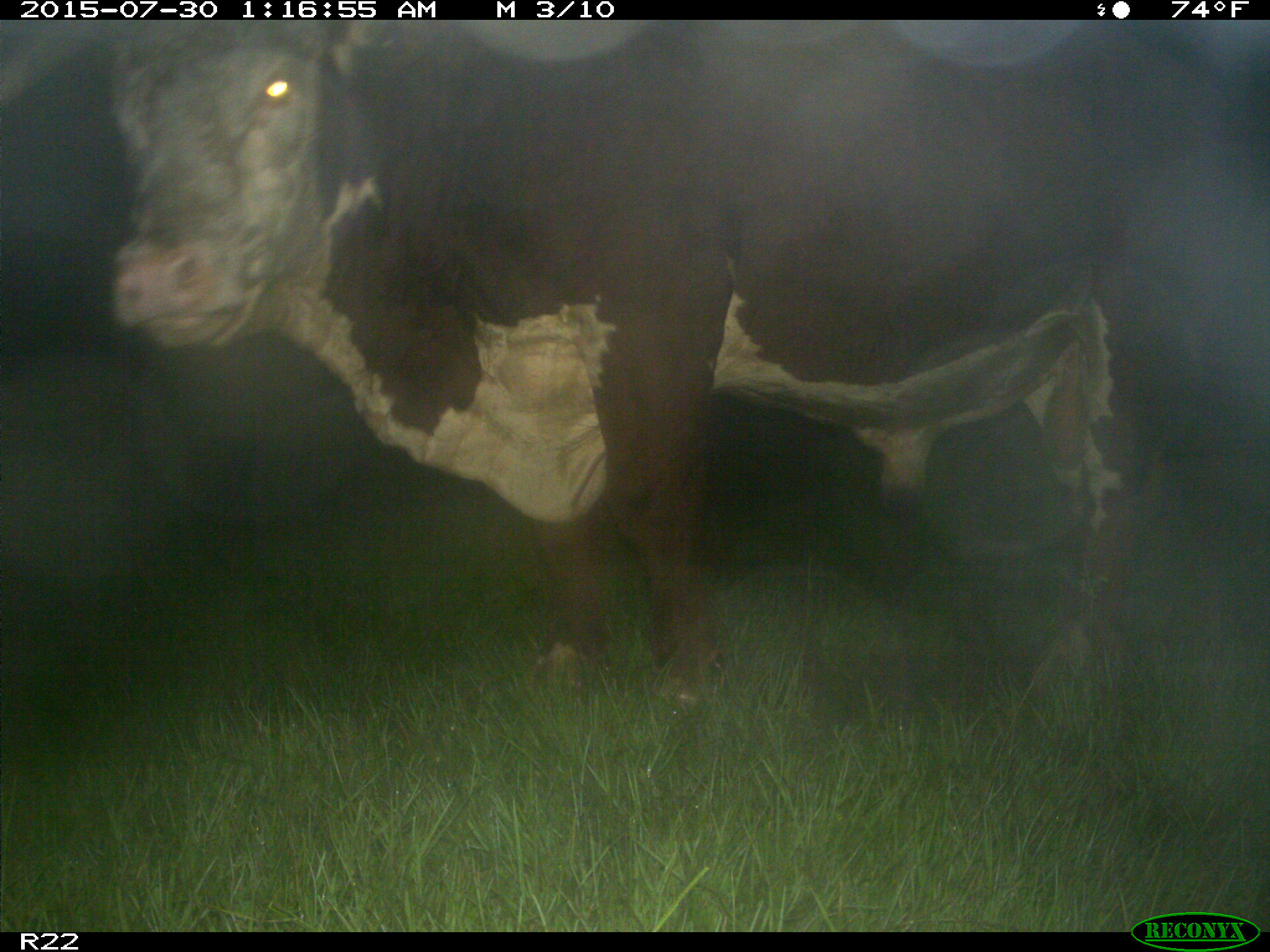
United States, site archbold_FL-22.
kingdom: Animalia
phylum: Chordata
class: Mammalia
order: Artiodactyla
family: Bovidae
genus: Bos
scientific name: Bos taurus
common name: domestic cow